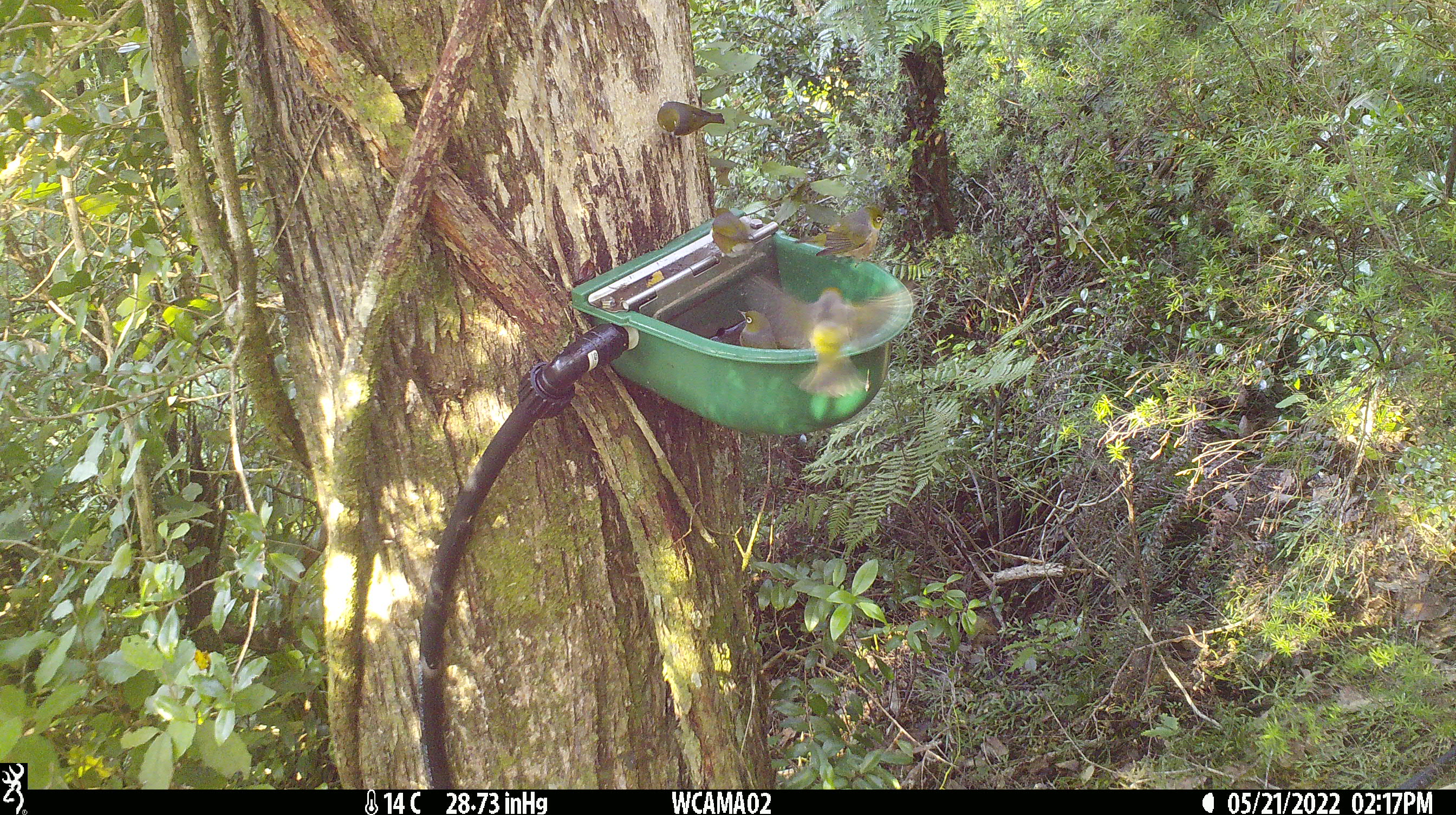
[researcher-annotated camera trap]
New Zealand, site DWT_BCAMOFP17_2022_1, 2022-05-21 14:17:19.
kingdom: Animalia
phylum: Chordata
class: Aves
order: Passeriformes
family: Zosteropidae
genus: Zosterops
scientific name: Zosterops lateralis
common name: silvereye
Silvereye (Zosterops lateralis).